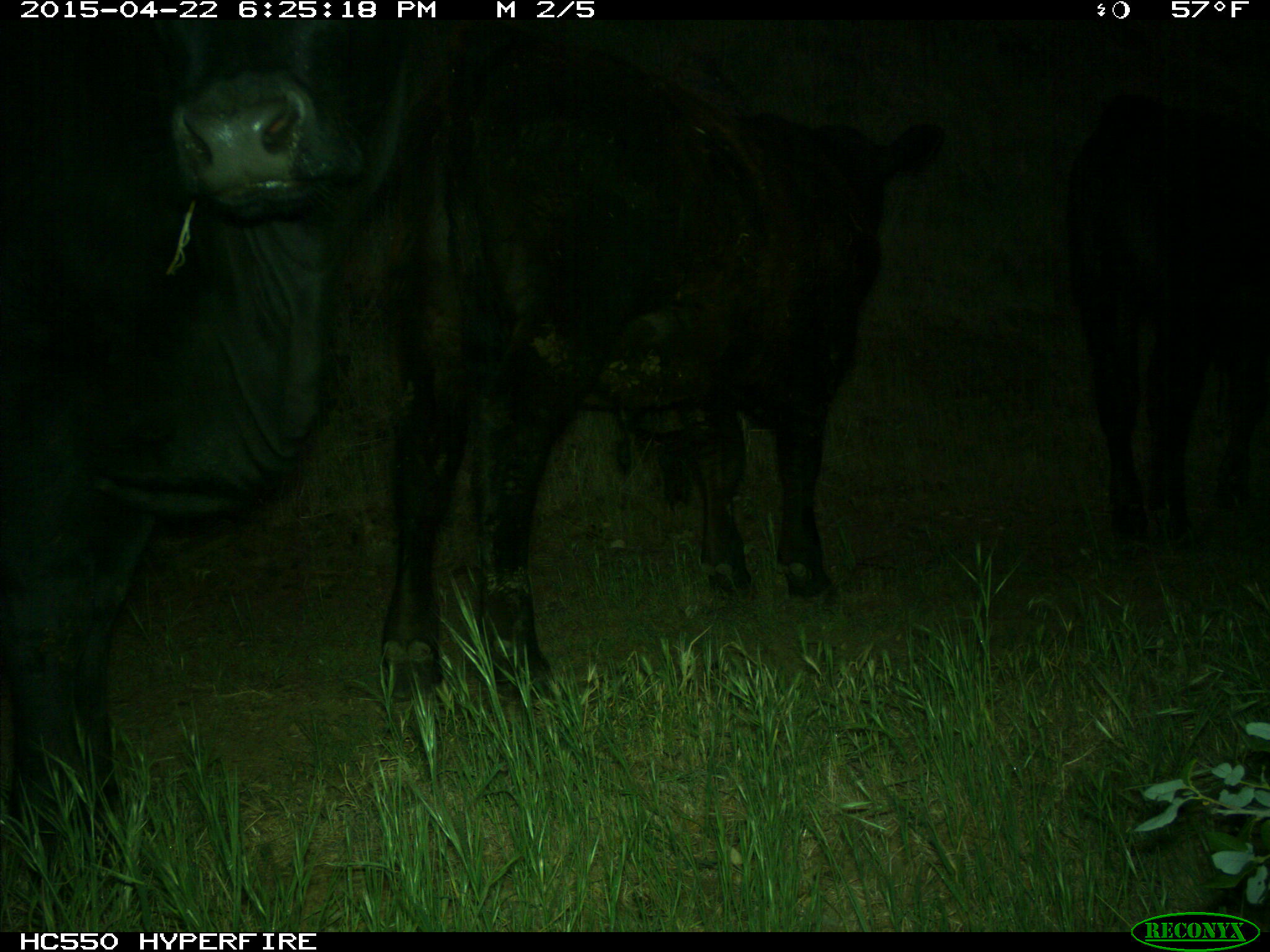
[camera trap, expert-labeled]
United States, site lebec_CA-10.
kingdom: Animalia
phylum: Chordata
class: Mammalia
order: Artiodactyla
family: Bovidae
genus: Bos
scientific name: Bos taurus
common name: domestic cow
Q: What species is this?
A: Bos taurus (domestic cow).